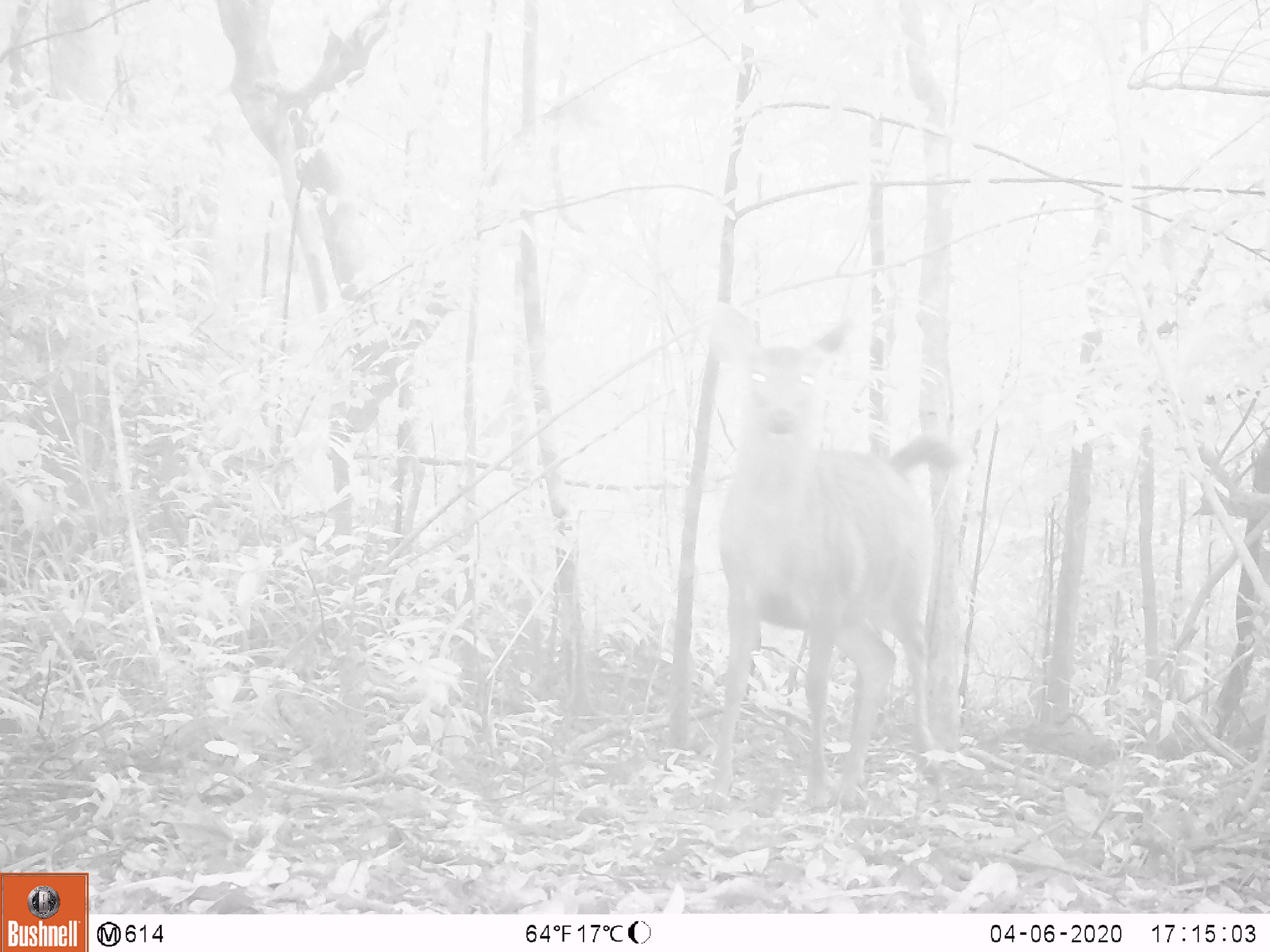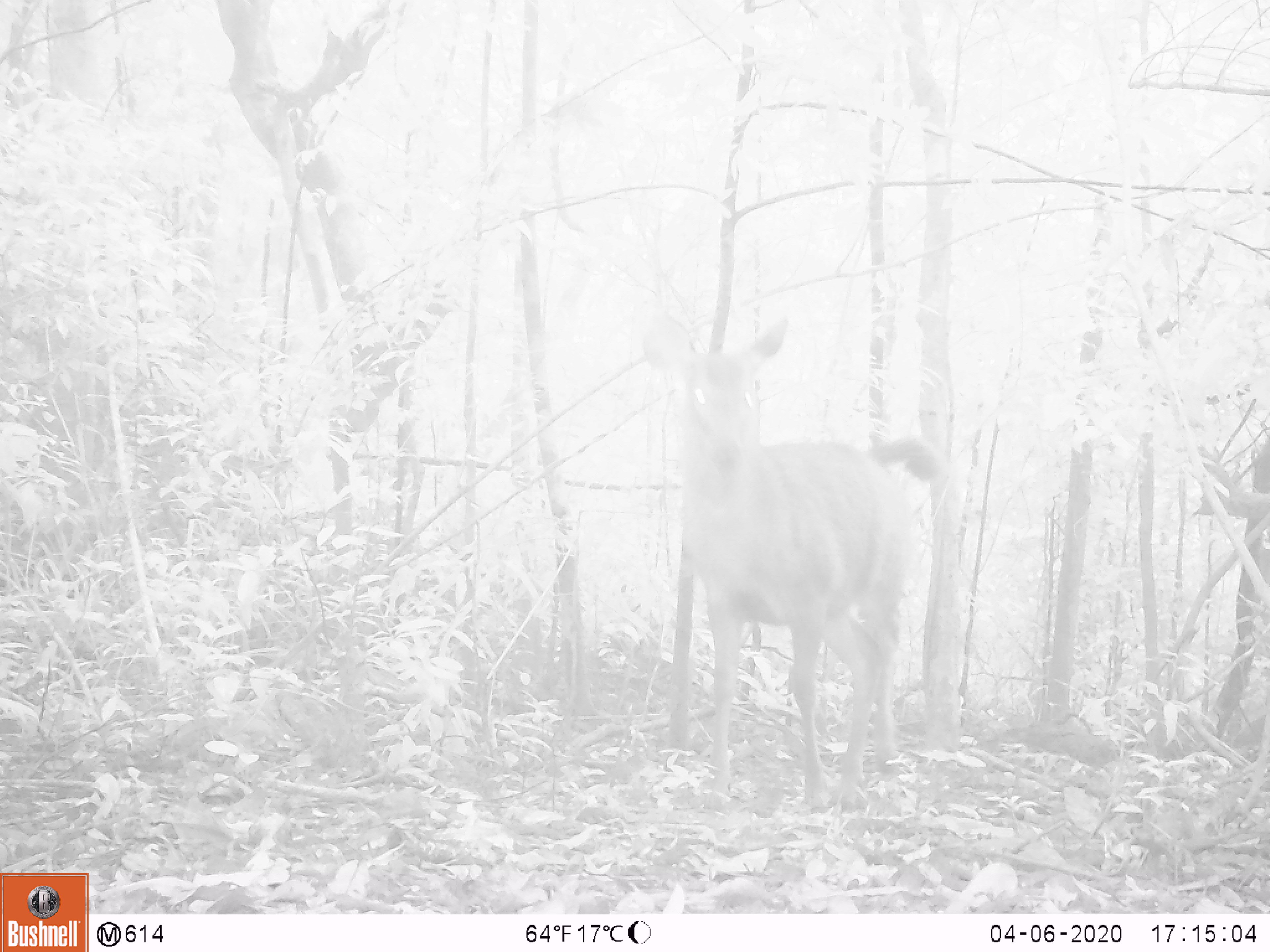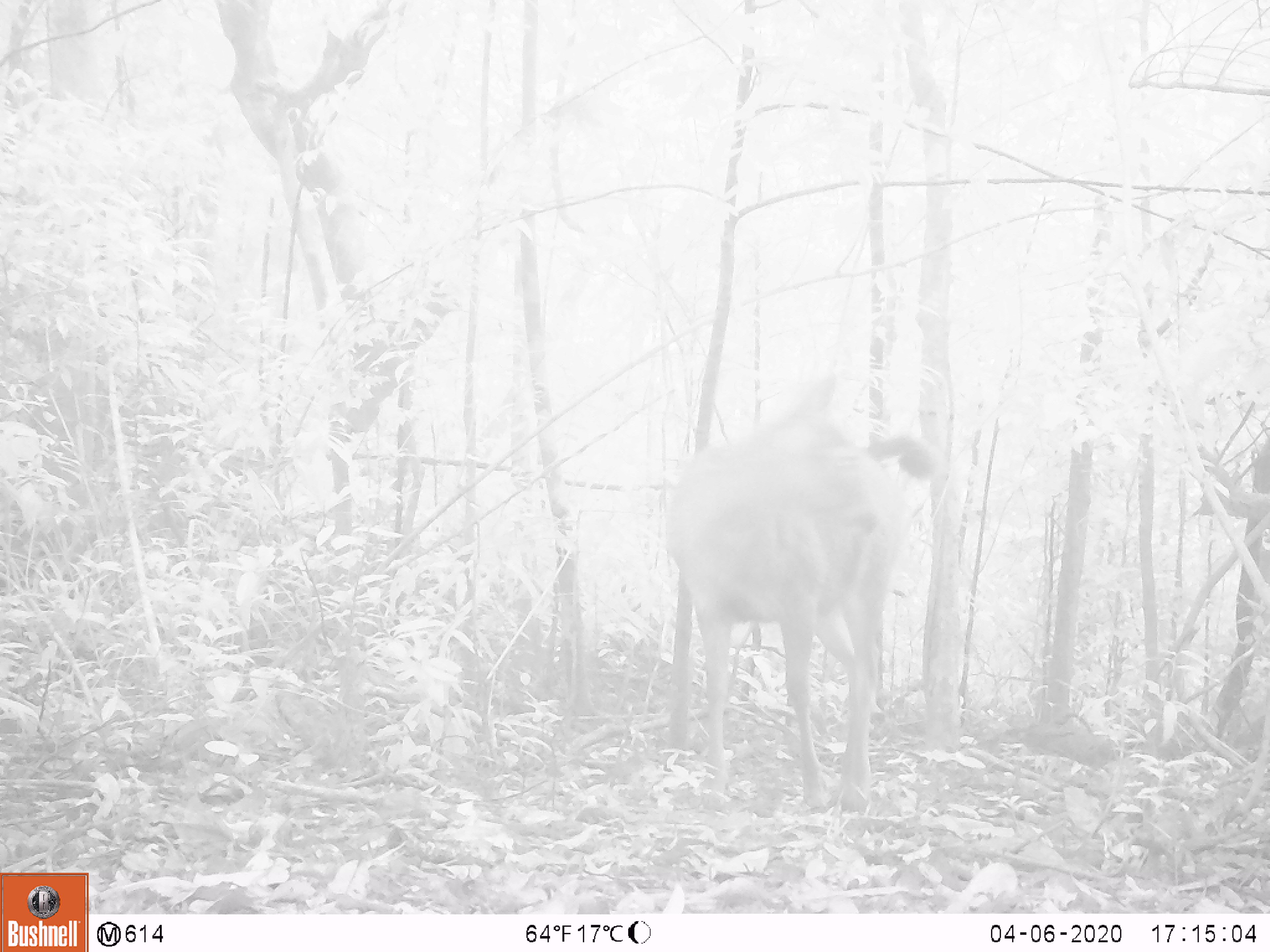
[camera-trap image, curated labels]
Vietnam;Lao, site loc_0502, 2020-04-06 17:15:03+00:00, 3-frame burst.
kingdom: Animalia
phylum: Chordata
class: Mammalia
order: Artiodactyla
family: Cervidae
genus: Rusa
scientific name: Rusa unicolor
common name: sambar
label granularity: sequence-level